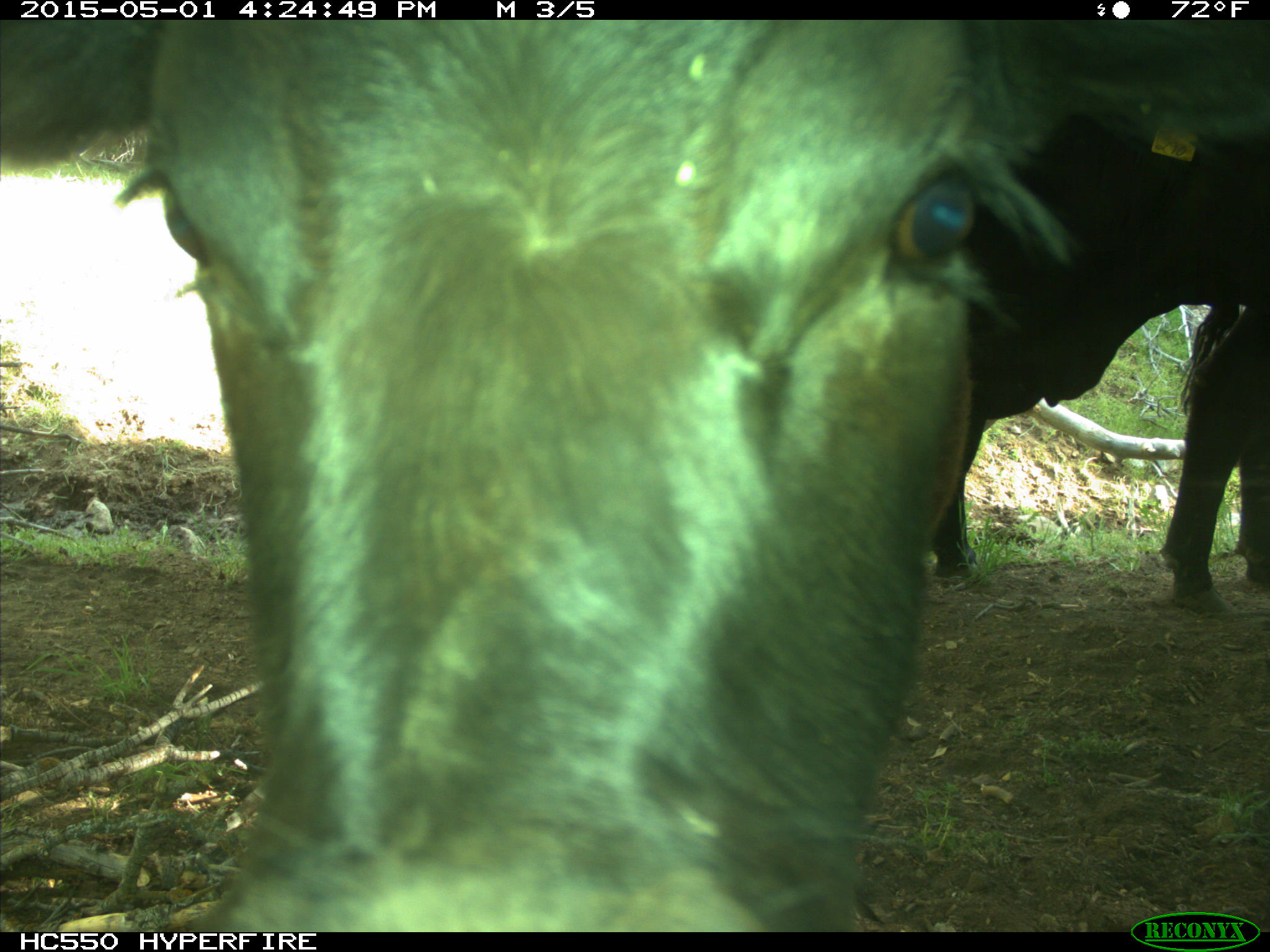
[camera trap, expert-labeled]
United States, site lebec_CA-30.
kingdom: Animalia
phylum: Chordata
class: Mammalia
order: Artiodactyla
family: Bovidae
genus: Bos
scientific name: Bos taurus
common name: domestic cow